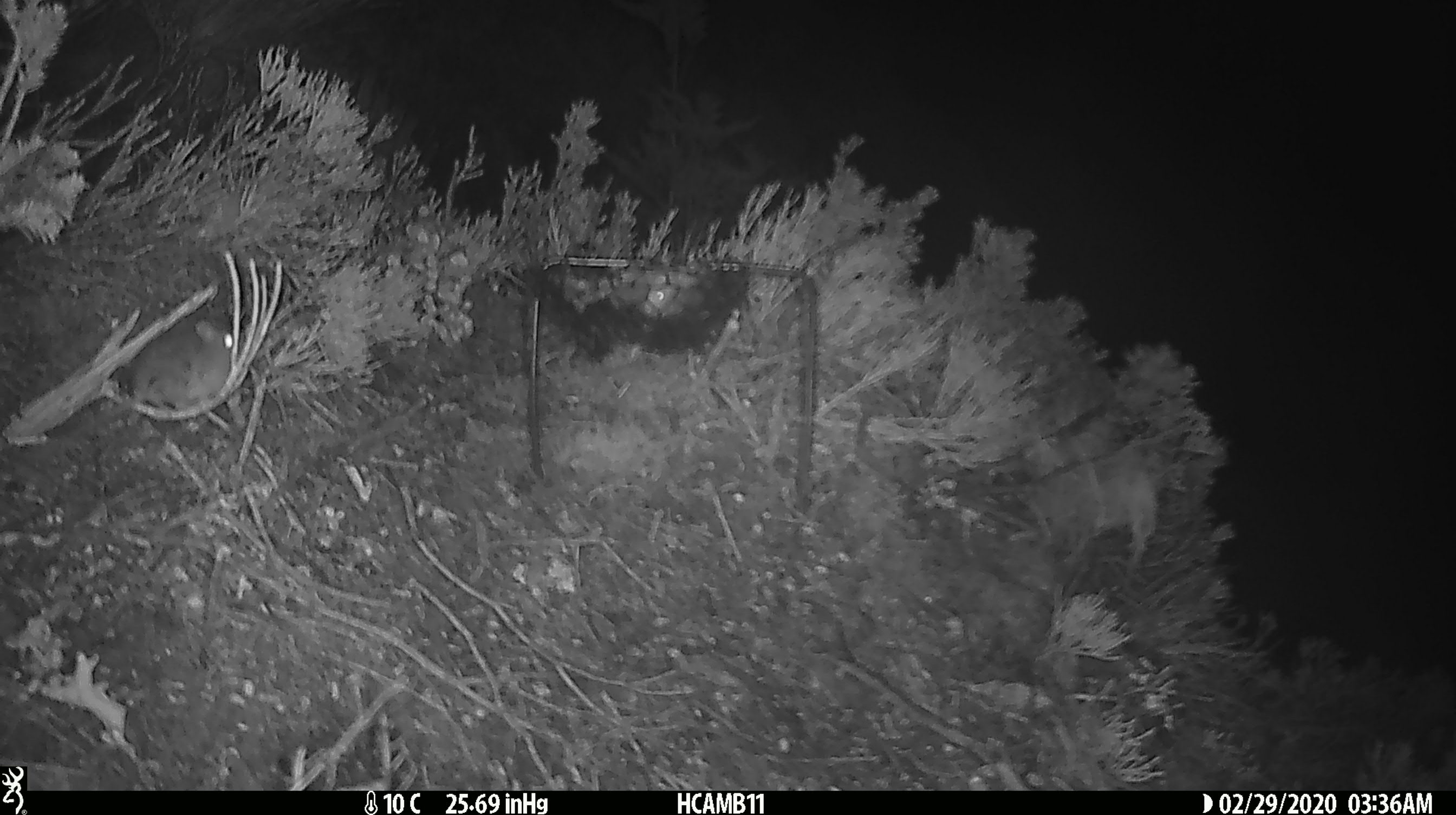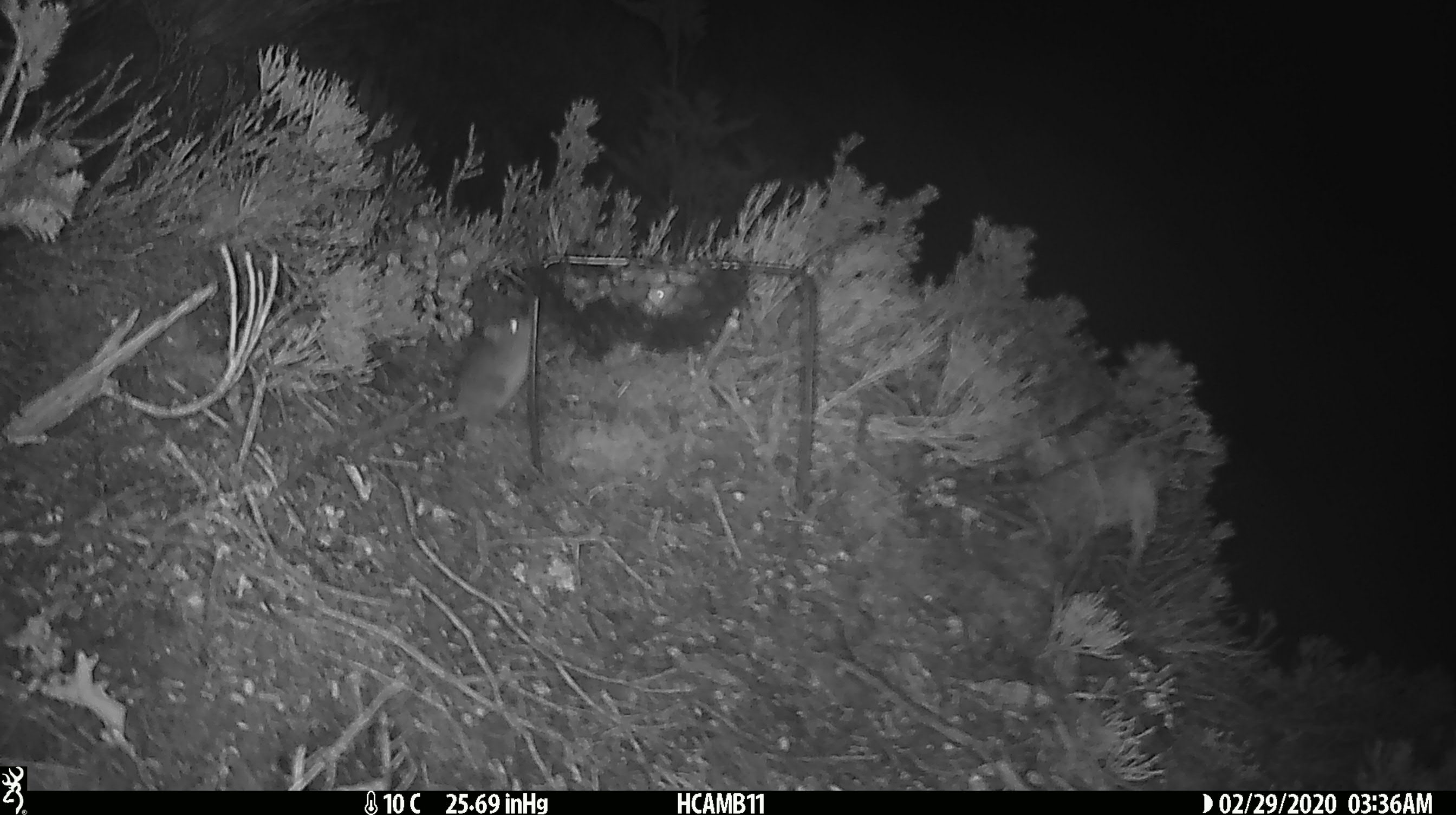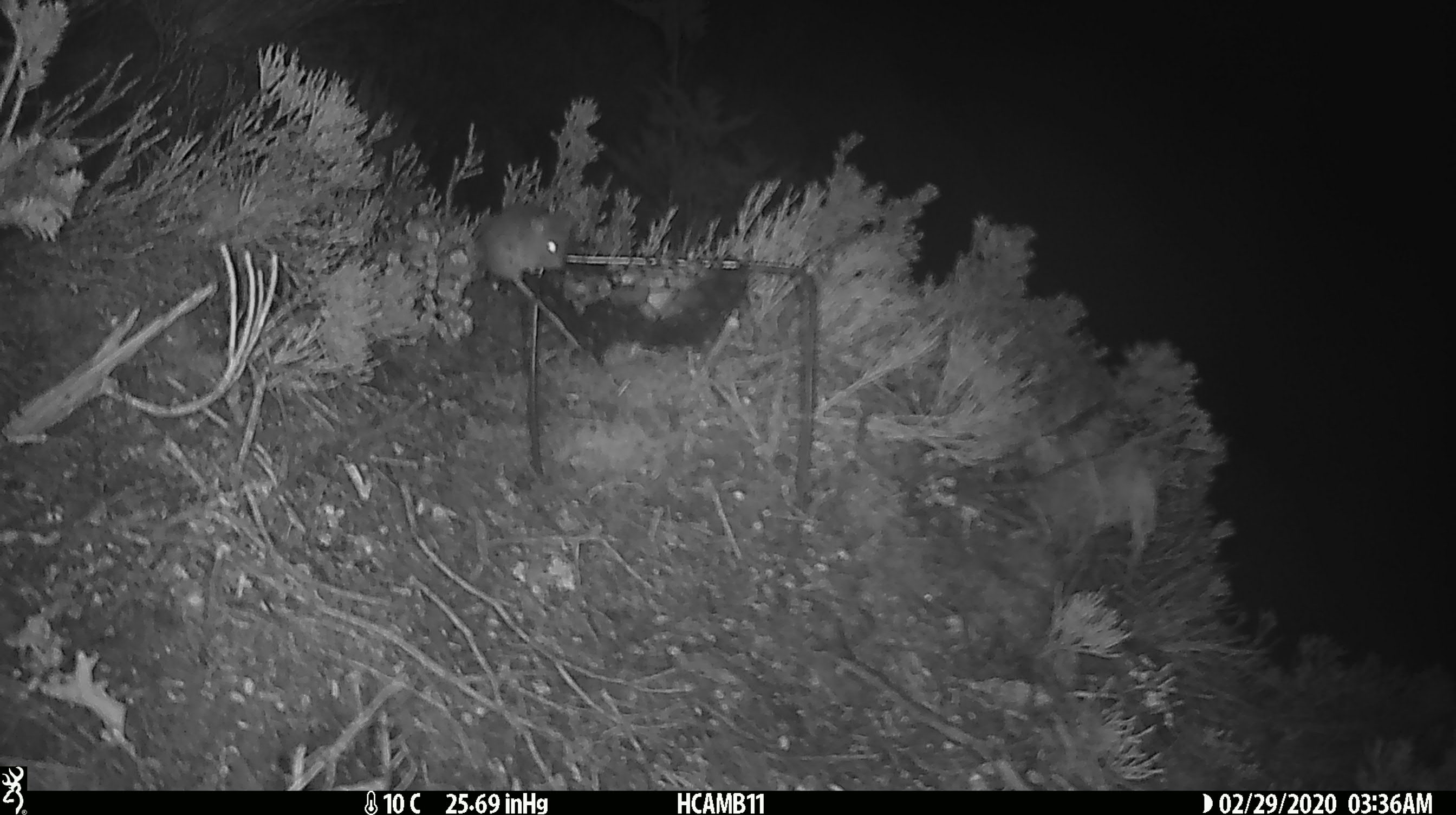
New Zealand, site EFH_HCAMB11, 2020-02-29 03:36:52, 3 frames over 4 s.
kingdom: Animalia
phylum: Chordata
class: Mammalia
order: Rodentia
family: Muridae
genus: Mus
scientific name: Mus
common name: mouse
Mouse (Mus).